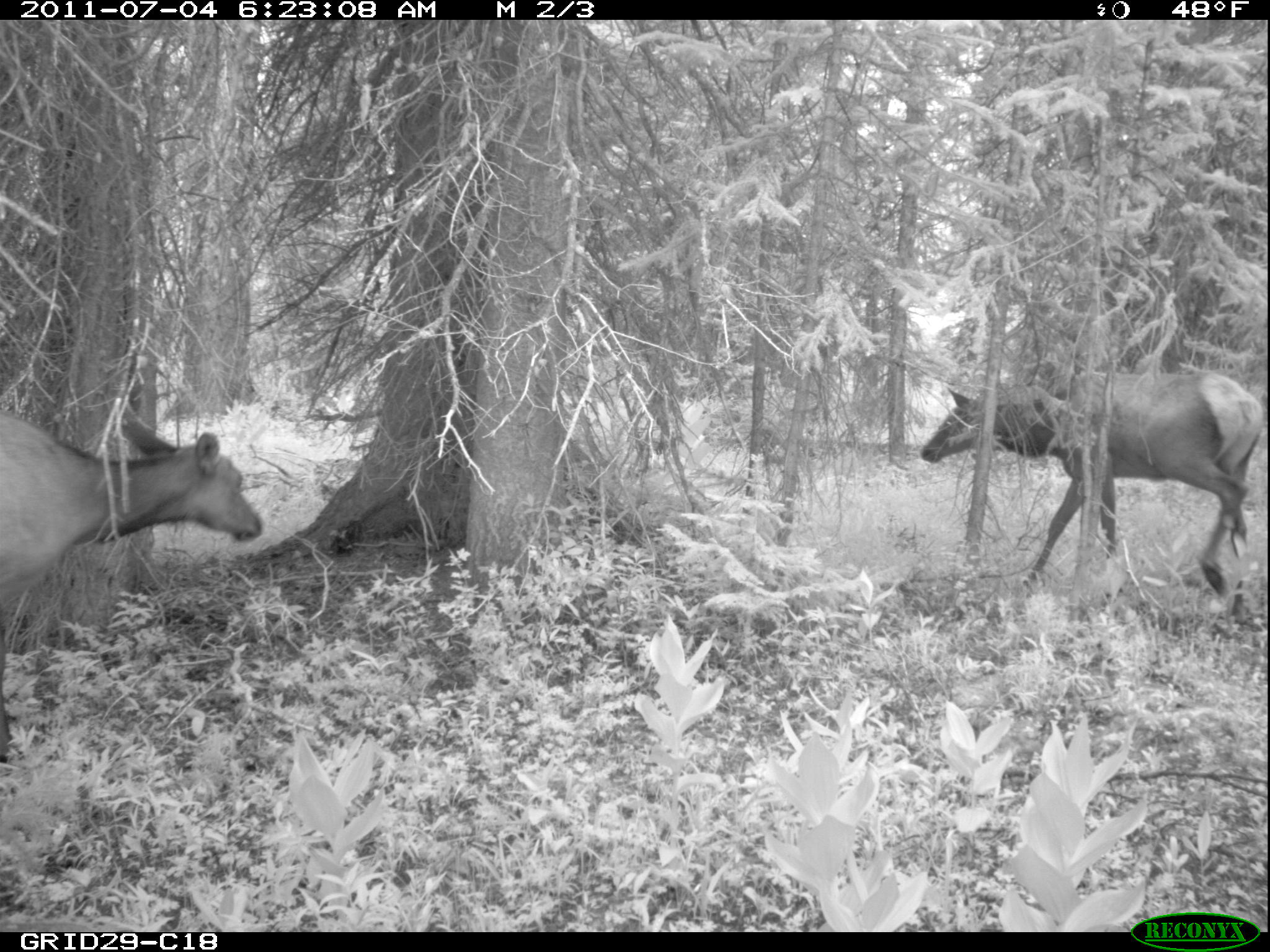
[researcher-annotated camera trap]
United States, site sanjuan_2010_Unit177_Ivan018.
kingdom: Animalia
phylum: Chordata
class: Mammalia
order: Artiodactyla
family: Cervidae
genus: Cervus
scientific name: Cervus elaphus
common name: red deer